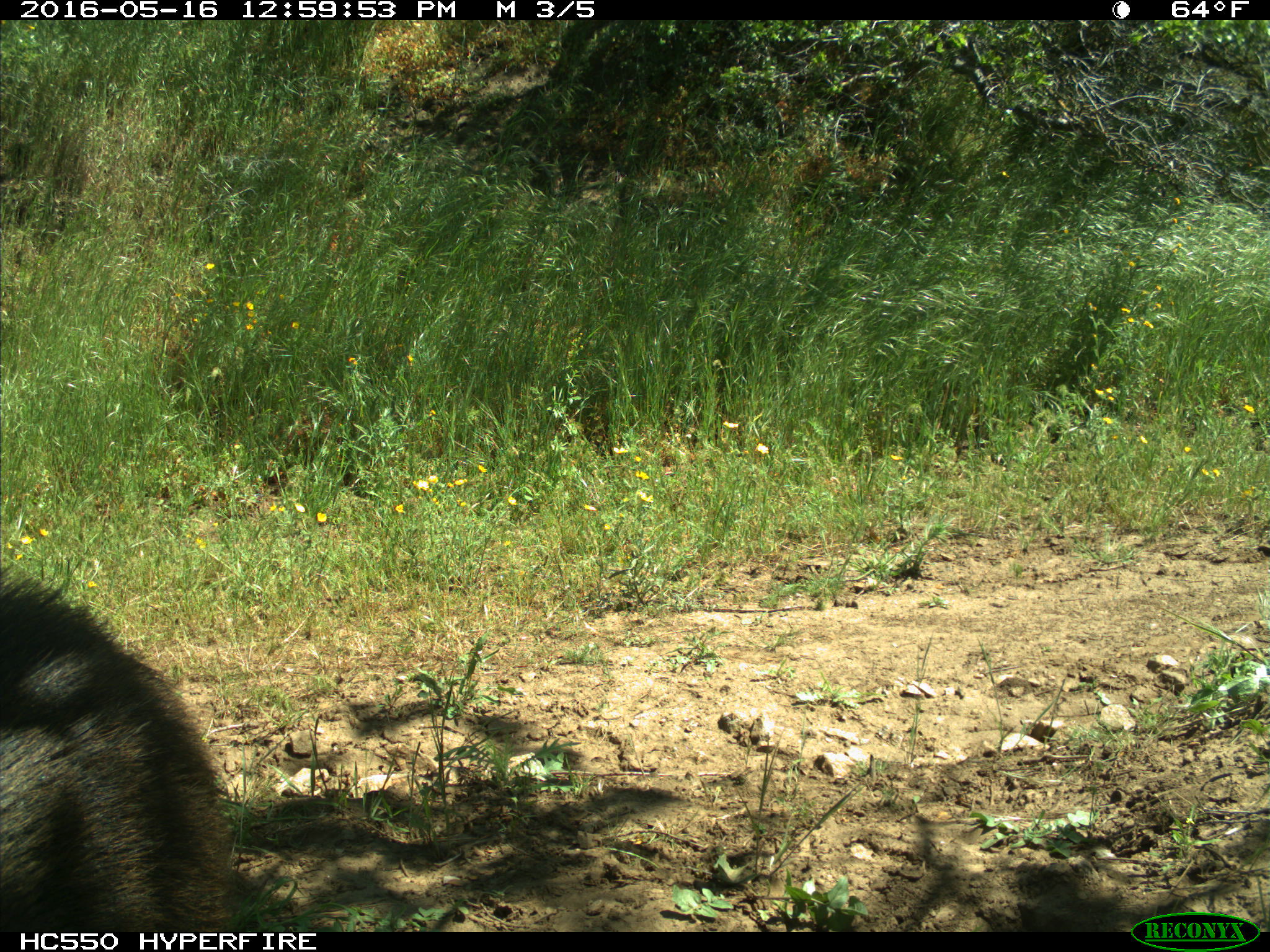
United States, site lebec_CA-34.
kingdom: Animalia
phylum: Chordata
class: Mammalia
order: Artiodactyla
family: Suidae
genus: Sus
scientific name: Sus scrofa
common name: wild boar